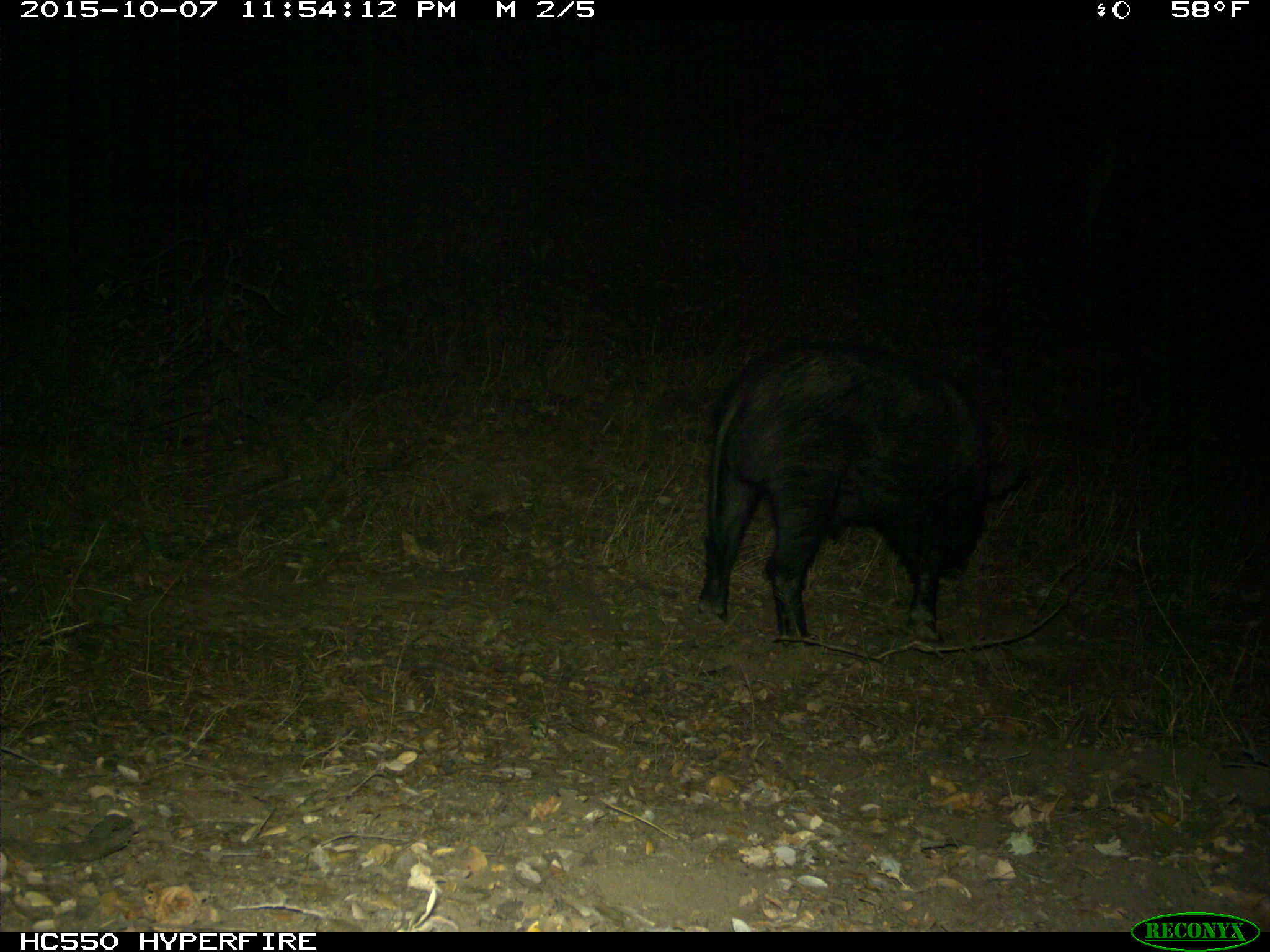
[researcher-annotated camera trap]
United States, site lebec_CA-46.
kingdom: Animalia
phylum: Chordata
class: Mammalia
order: Artiodactyla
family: Suidae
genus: Sus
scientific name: Sus scrofa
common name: wild boar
Sus scrofa (wild boar).